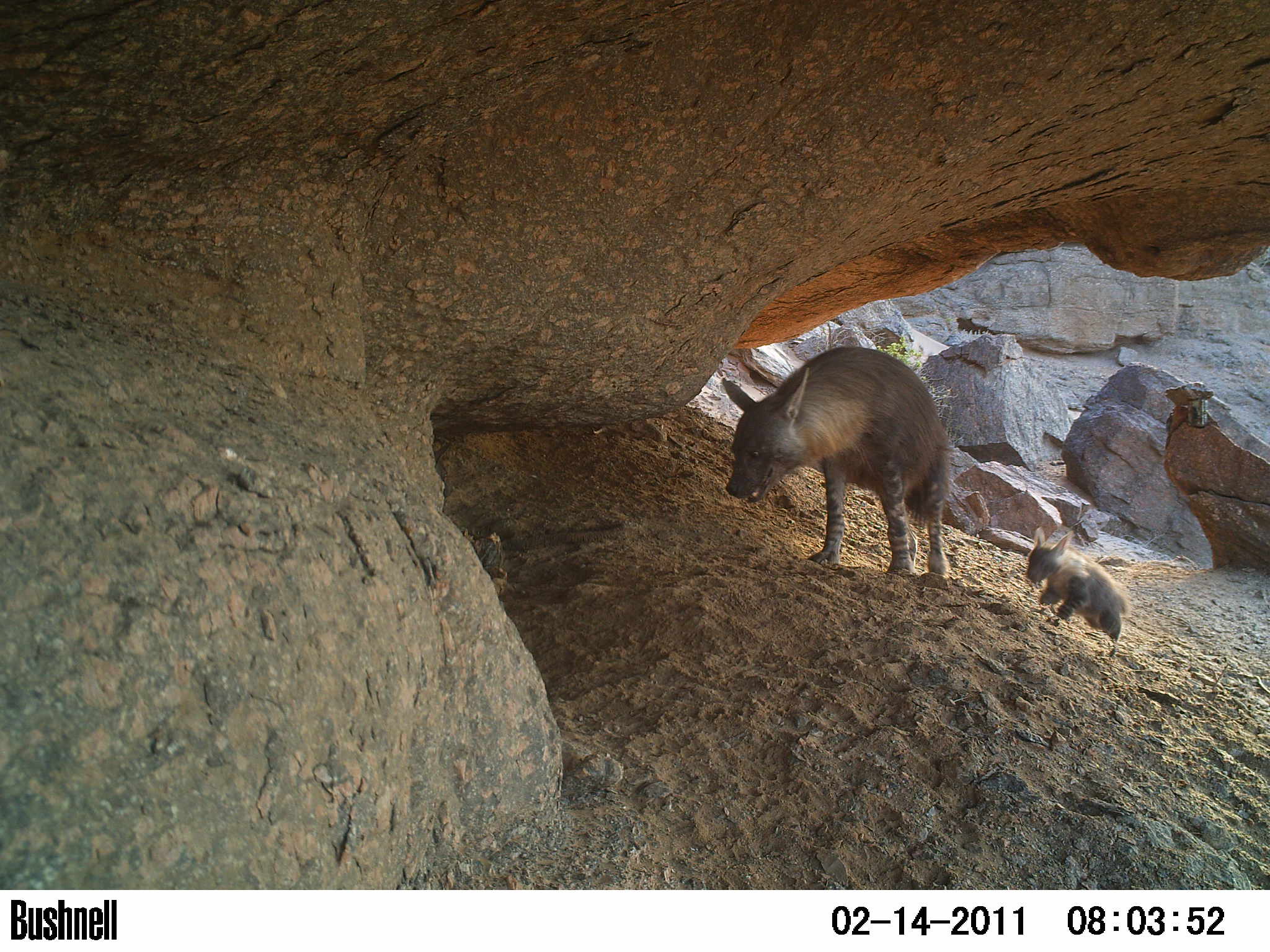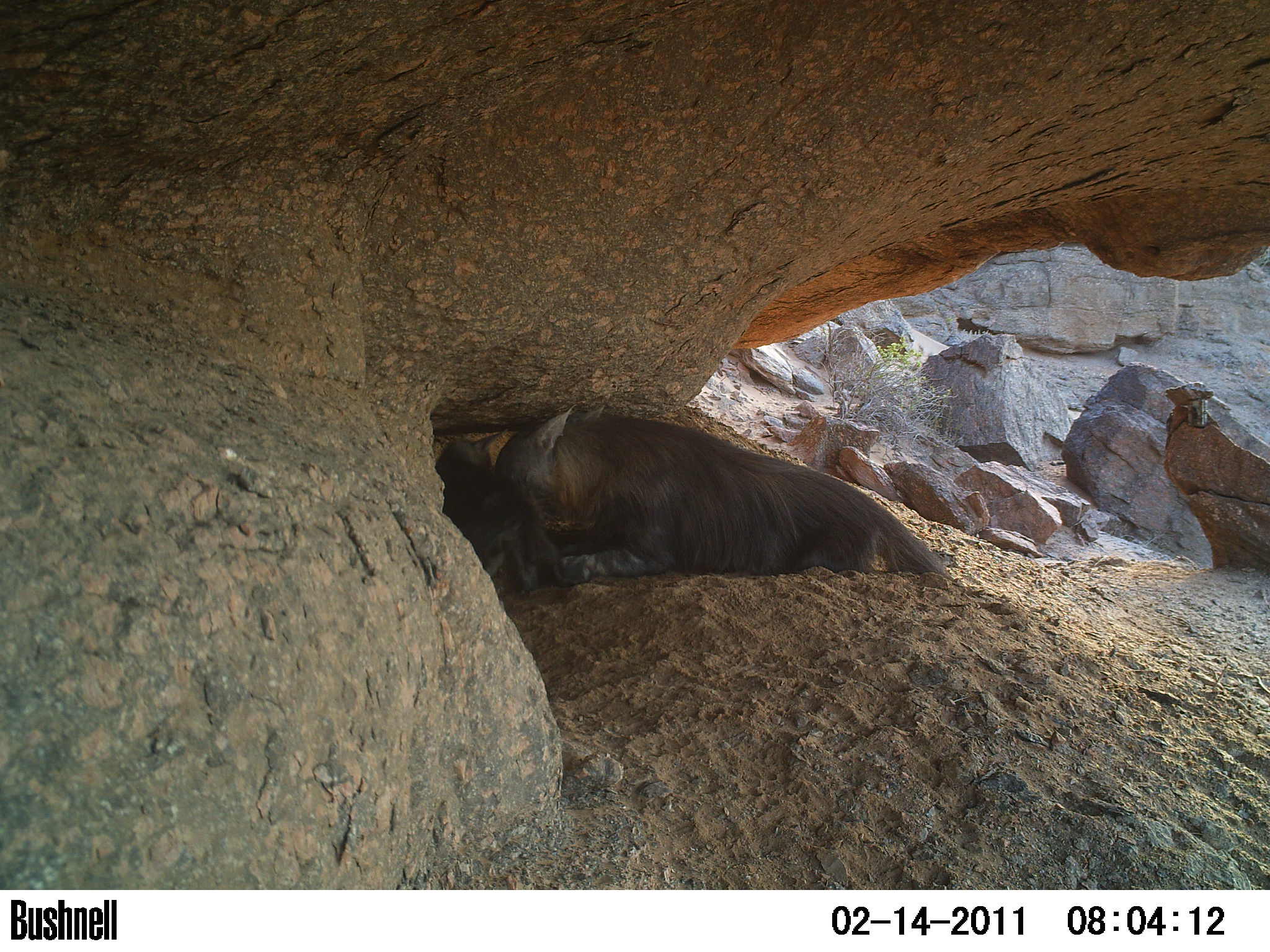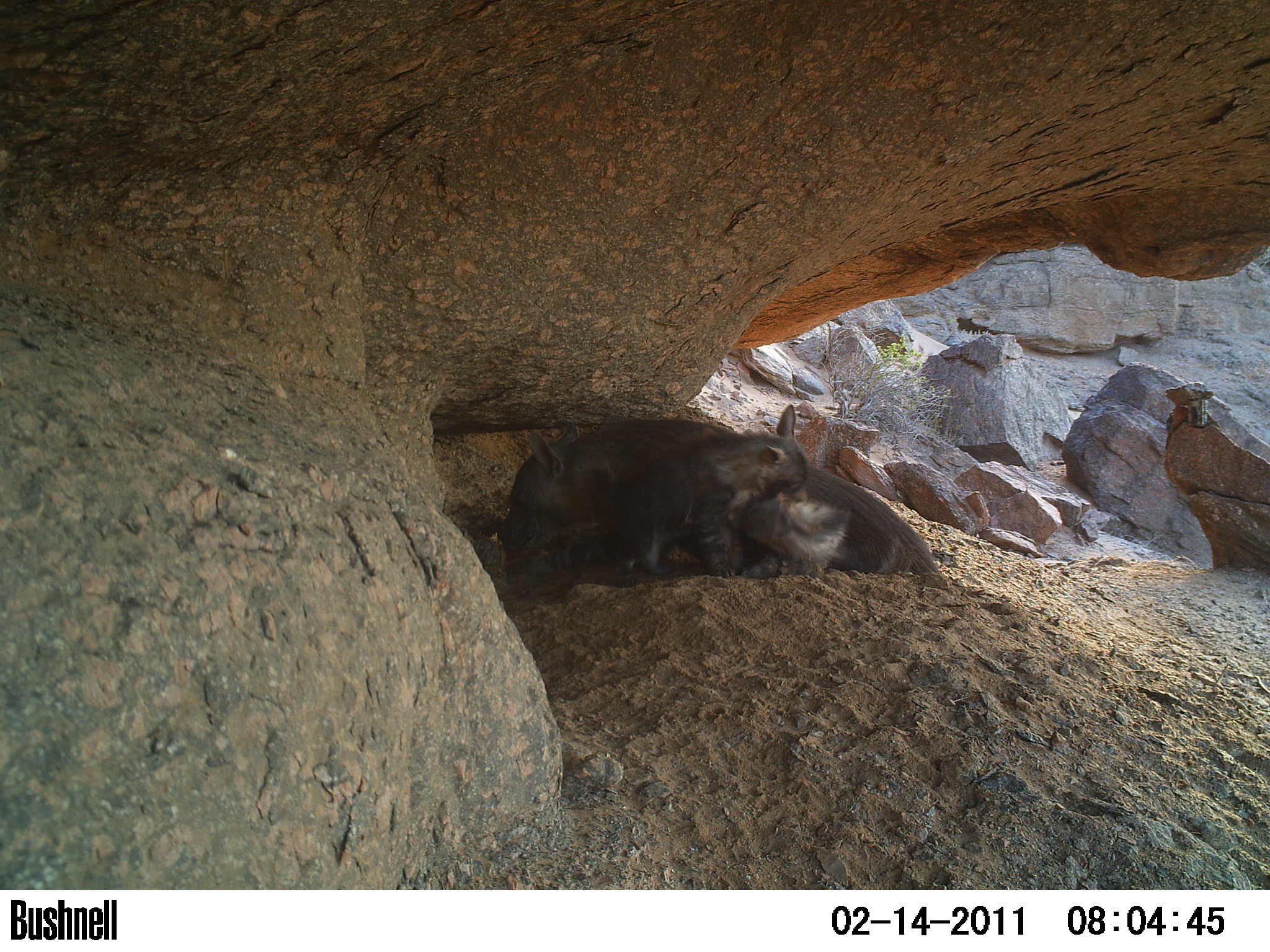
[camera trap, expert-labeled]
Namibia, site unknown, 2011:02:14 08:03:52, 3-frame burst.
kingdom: Animalia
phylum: Chordata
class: Mammalia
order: Carnivora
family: Hyaenidae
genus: Parahyaena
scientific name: Parahyaena brunnea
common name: brown hyena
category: hyaena brunnea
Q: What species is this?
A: Hyaena brunnea (brown hyena) (Parahyaena brunnea).